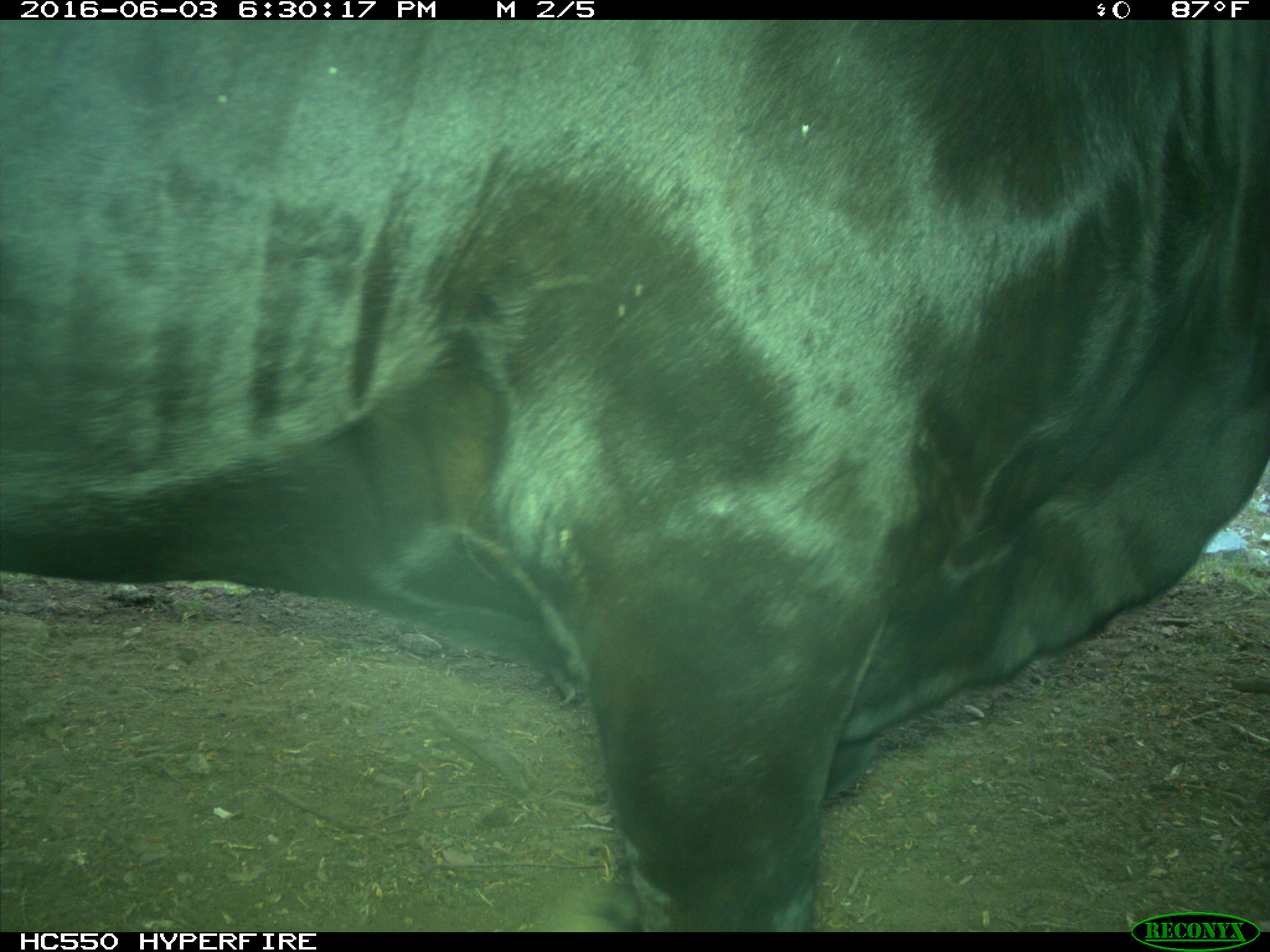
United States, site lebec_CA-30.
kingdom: Animalia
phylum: Chordata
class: Mammalia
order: Artiodactyla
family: Bovidae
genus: Bos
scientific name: Bos taurus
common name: domestic cow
Bos taurus (domestic cow).